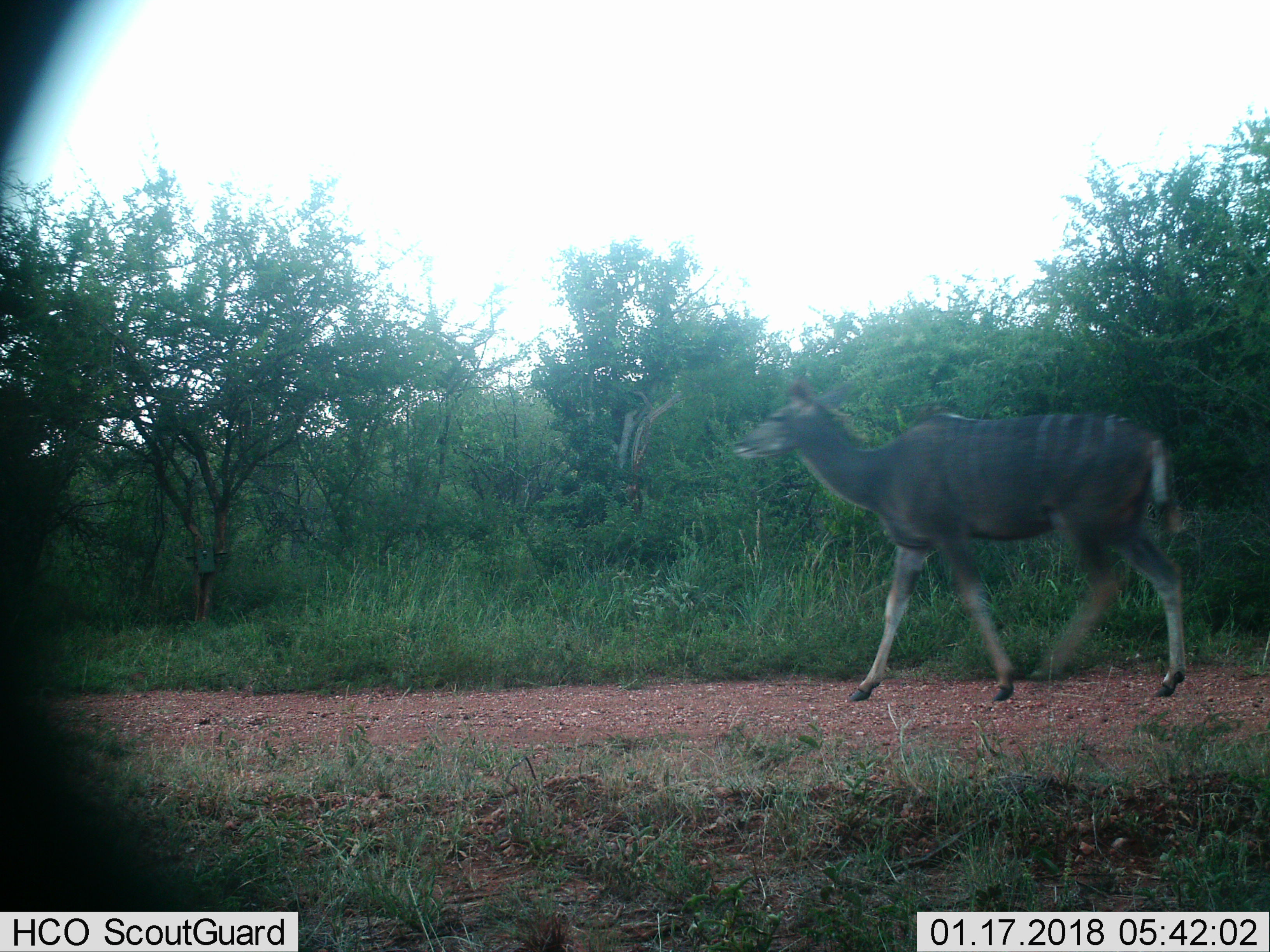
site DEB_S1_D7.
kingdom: Animalia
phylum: Chordata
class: Mammalia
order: Artiodactyla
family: Bovidae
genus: Tragelaphus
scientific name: Tragelaphus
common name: kudu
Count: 1.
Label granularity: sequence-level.